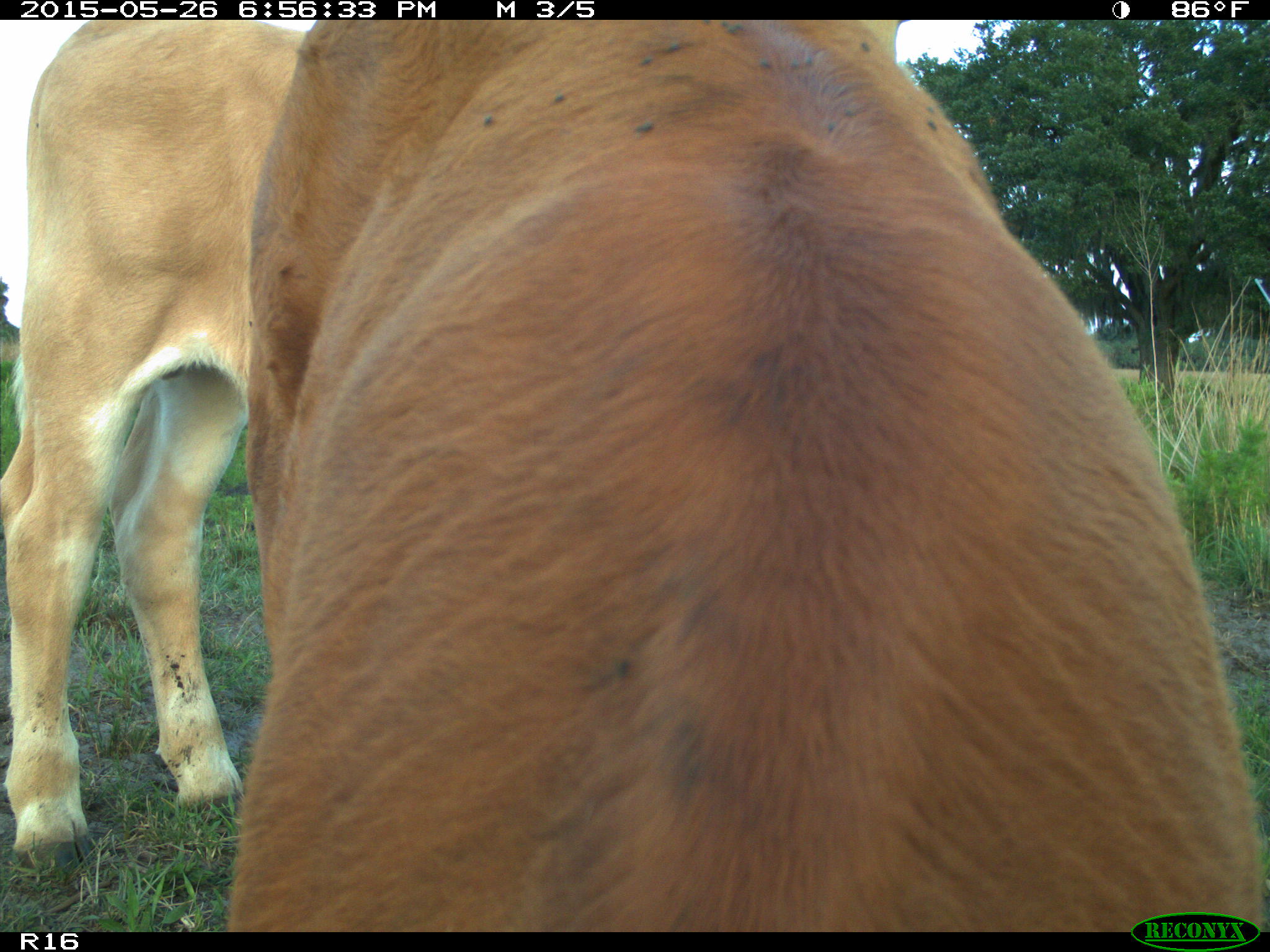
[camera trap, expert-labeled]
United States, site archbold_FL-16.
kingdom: Animalia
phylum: Chordata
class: Mammalia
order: Artiodactyla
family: Bovidae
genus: Bos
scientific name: Bos taurus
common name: domestic cow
Bos taurus (domestic cow).